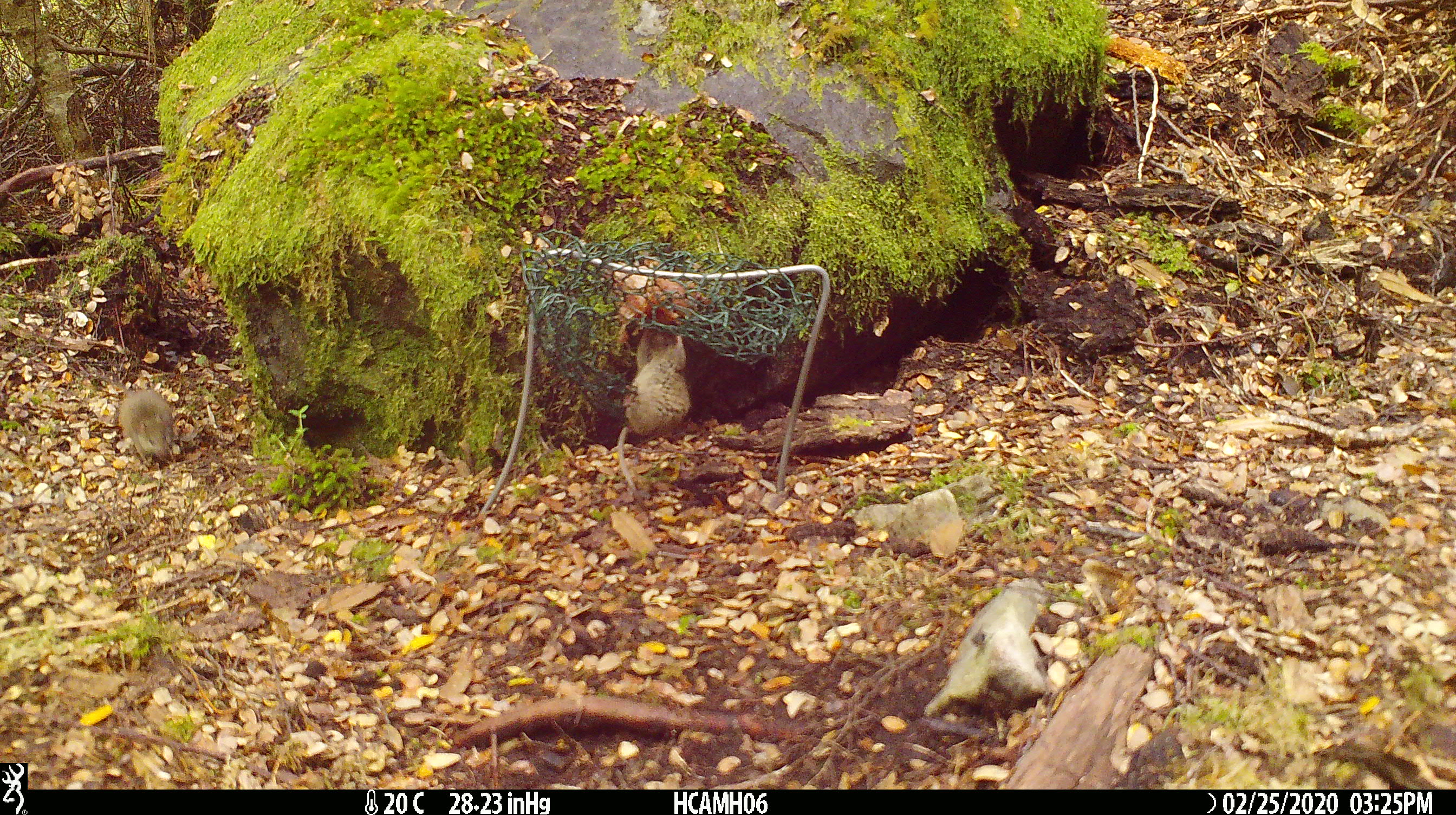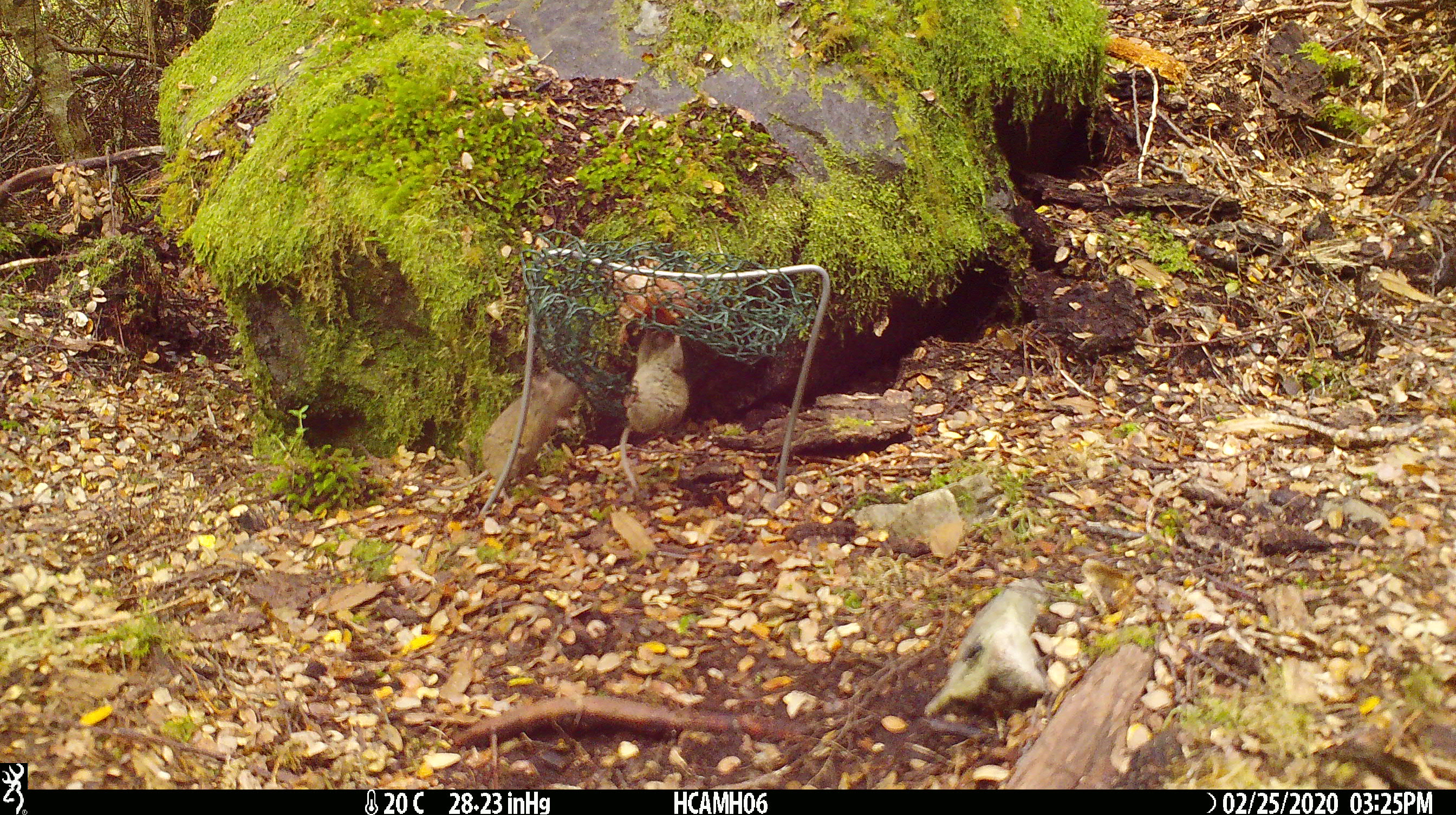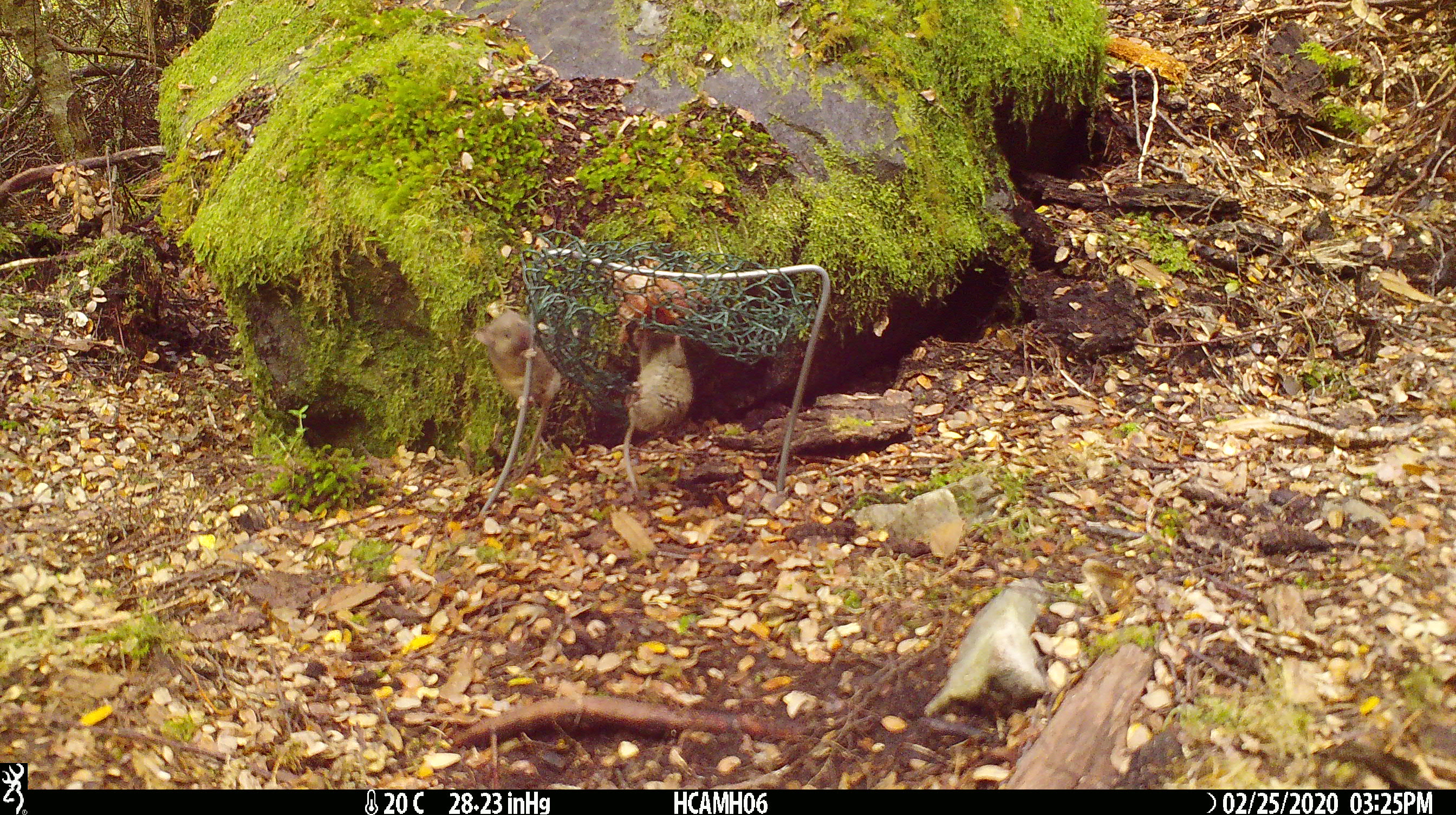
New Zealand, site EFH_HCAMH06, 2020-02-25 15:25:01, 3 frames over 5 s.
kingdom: Animalia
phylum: Chordata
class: Mammalia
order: Rodentia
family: Muridae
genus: Mus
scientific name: Mus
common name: mouse